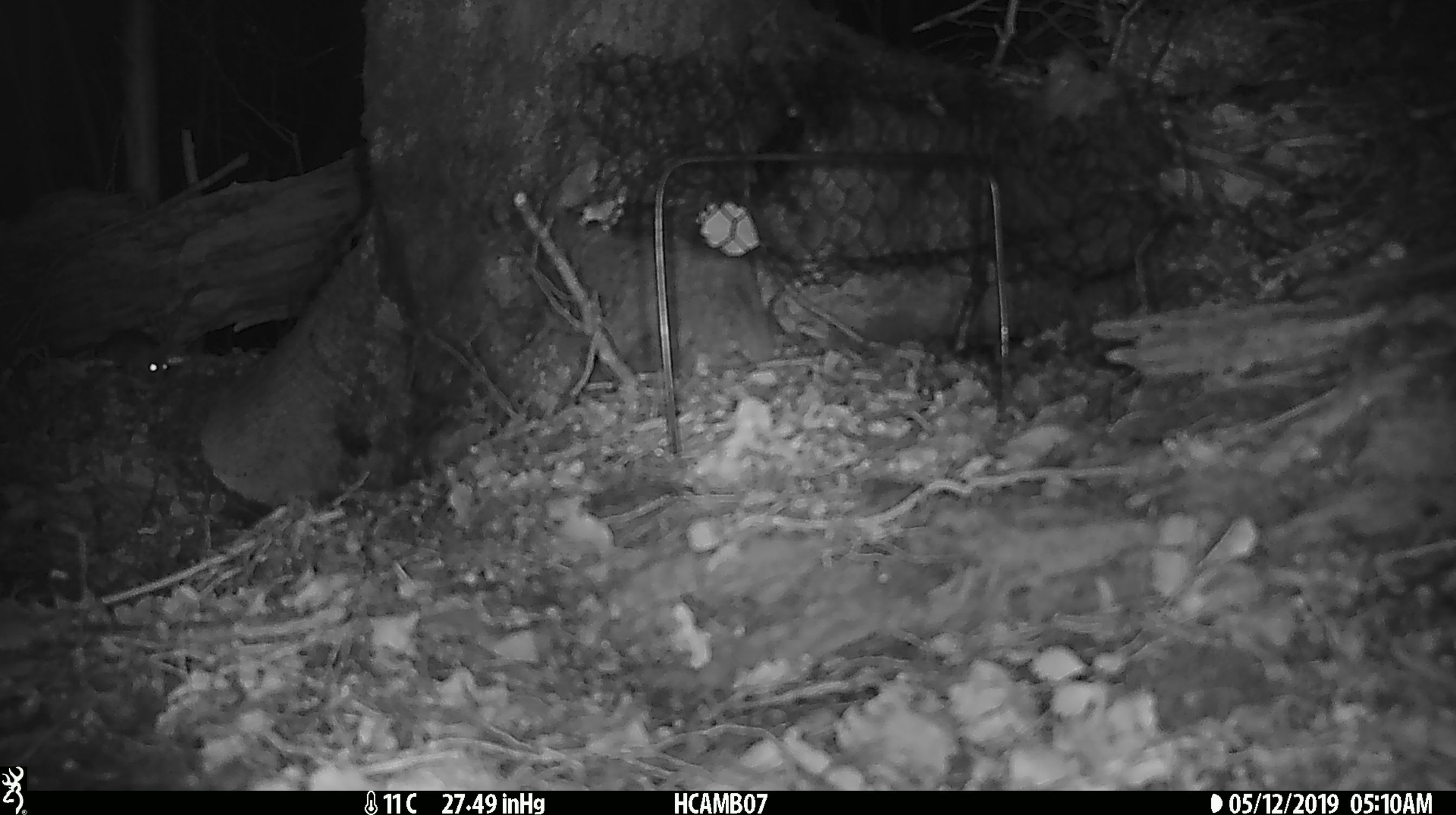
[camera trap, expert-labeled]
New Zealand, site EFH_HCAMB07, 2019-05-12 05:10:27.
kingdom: Animalia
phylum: Chordata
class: Mammalia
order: Rodentia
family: Muridae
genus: Mus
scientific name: Mus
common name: mouse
Mouse (Mus).